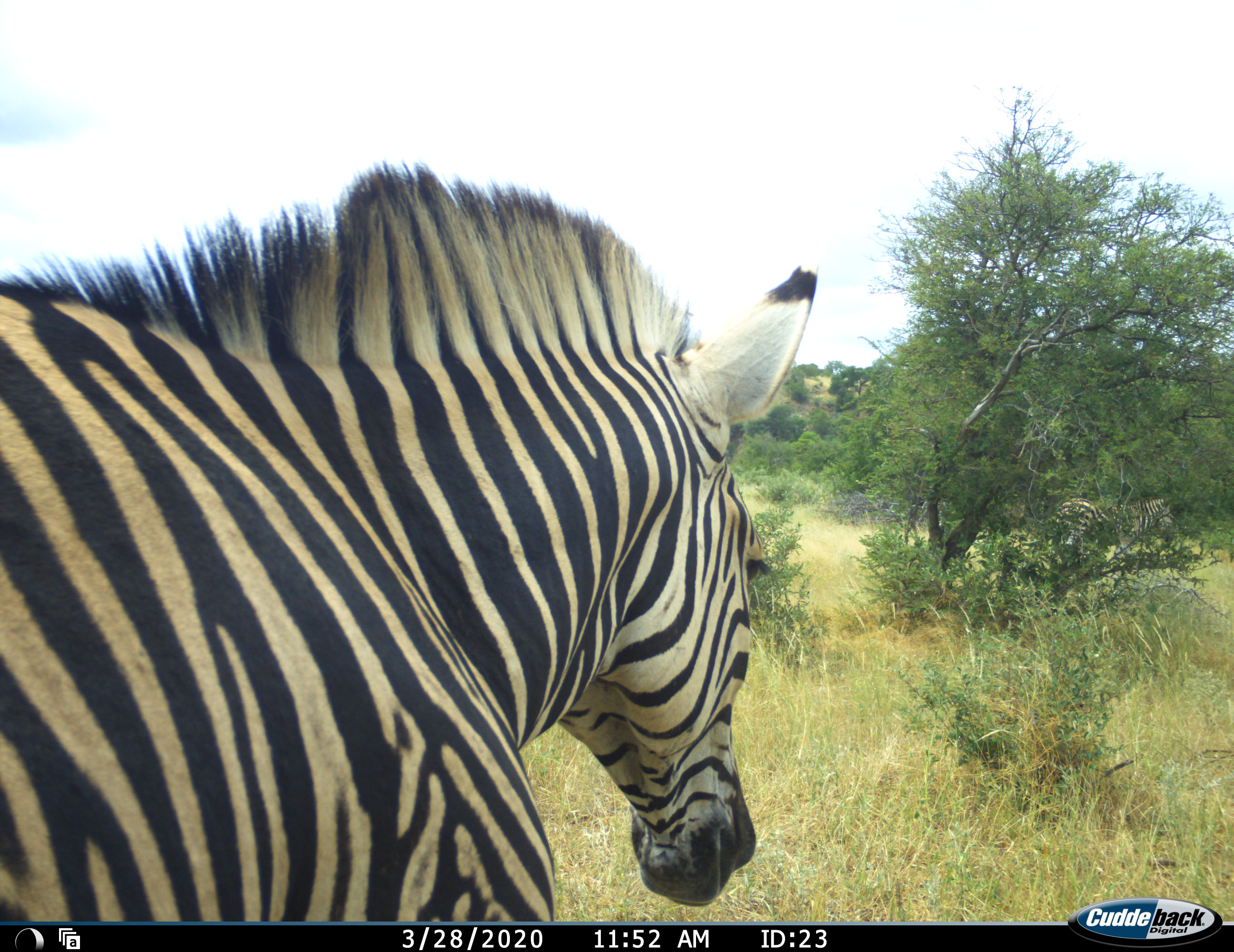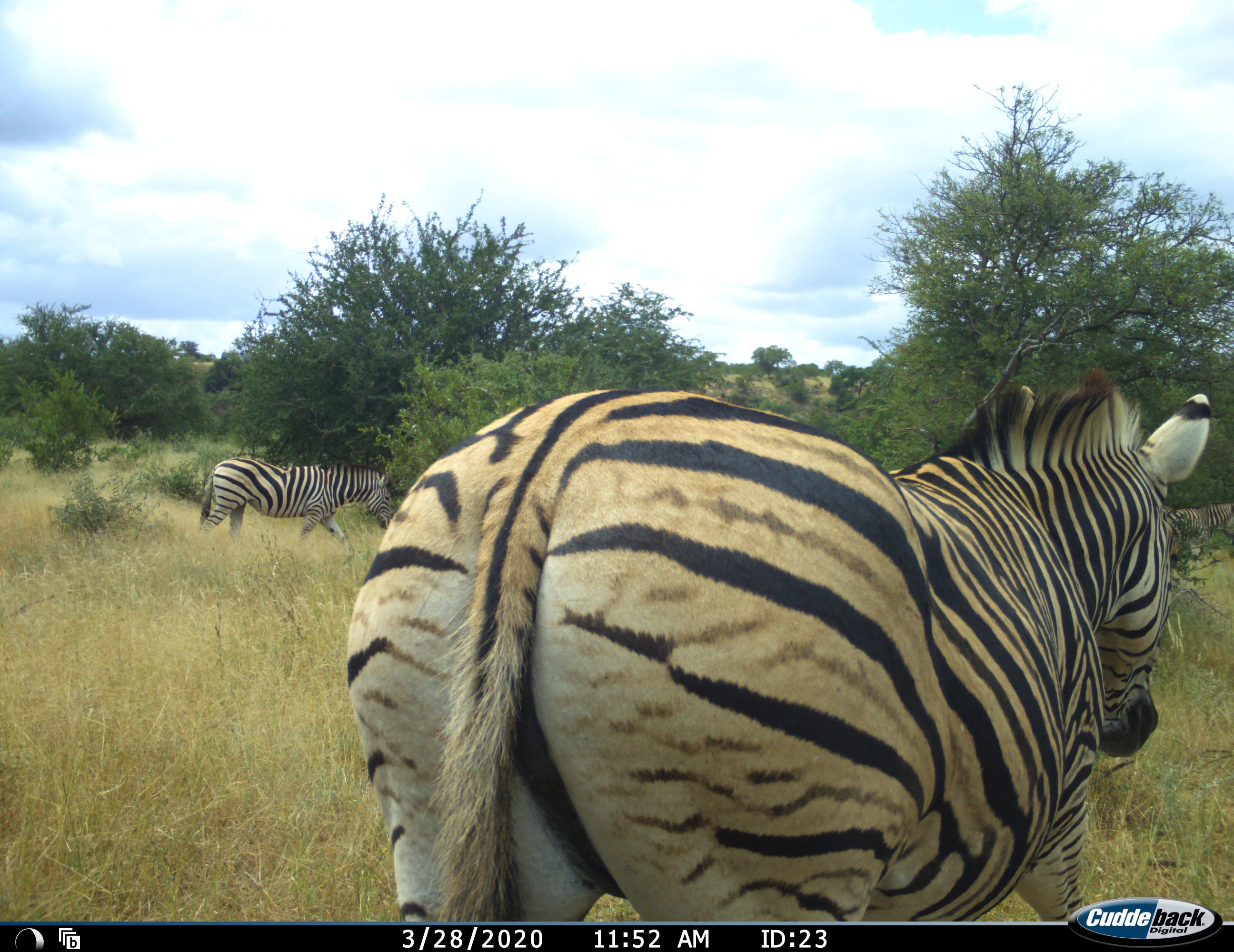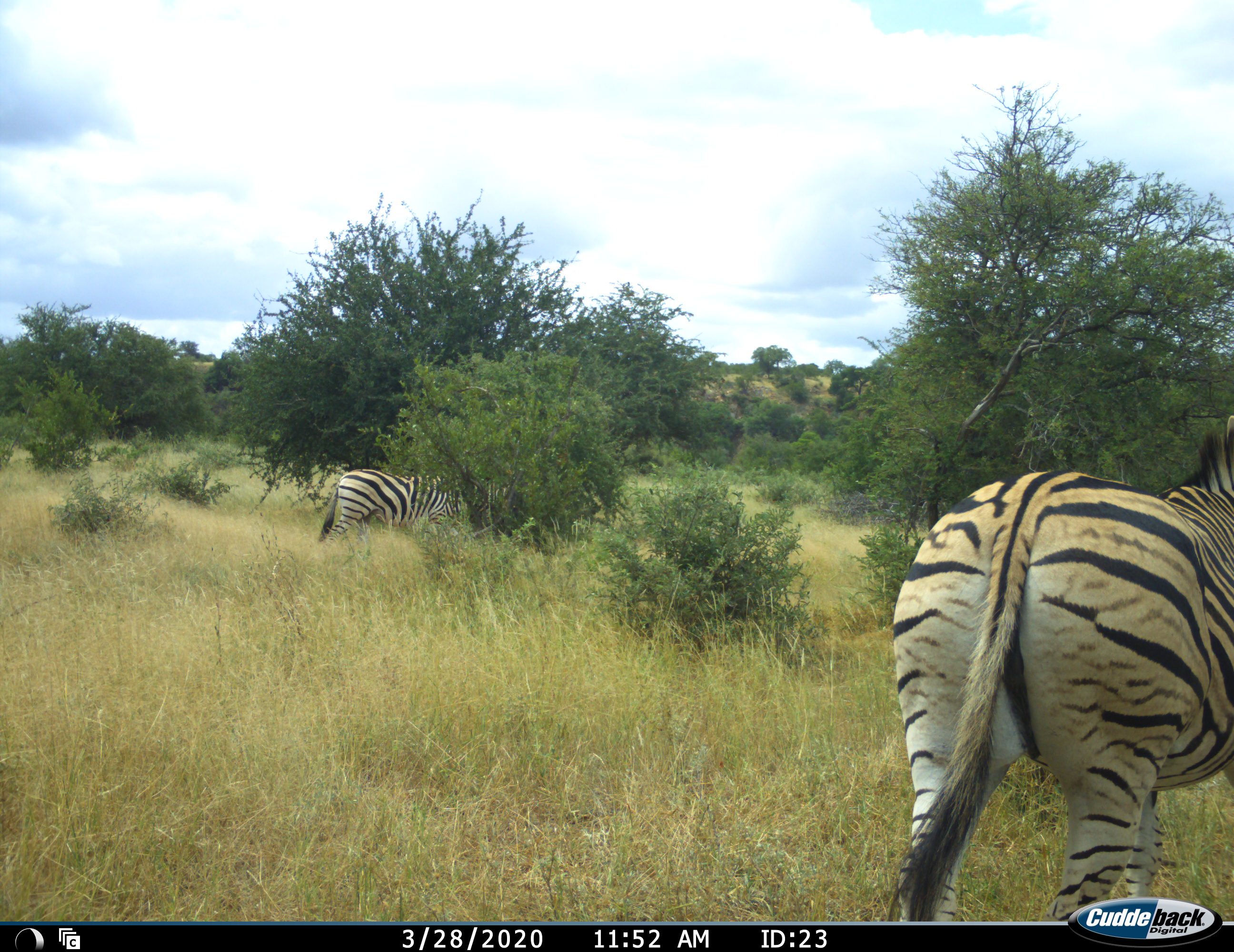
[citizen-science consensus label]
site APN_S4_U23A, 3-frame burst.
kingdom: Animalia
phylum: Chordata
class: Mammalia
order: Perissodactyla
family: Equidae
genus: Equus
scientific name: Equus quagga burchellii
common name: burchell's zebra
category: zebraburchells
Zebraburchells (burchell's zebra) (Equus quagga burchellii), count 2. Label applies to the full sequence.